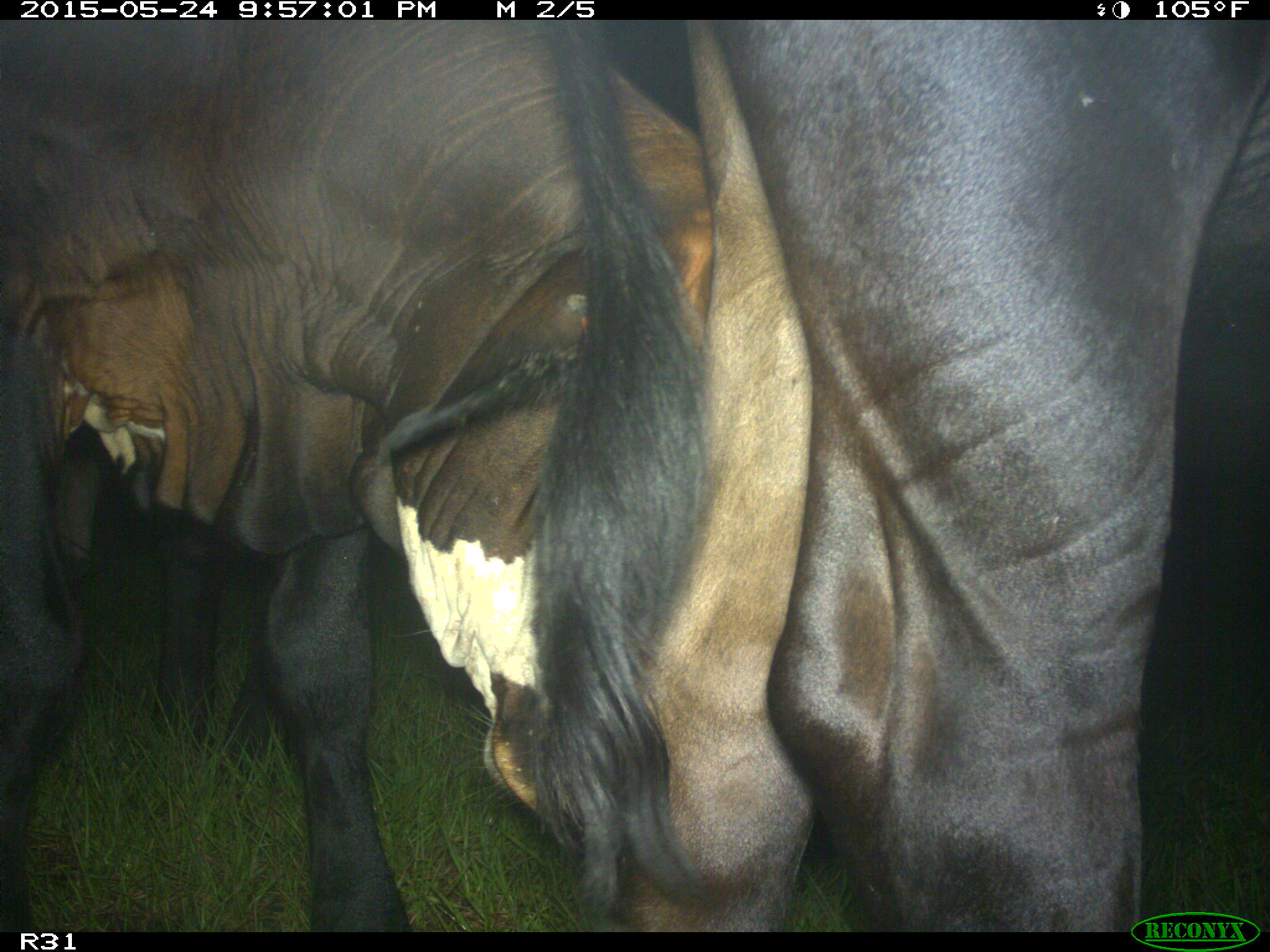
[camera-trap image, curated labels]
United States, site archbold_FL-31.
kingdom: Animalia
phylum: Chordata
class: Mammalia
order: Artiodactyla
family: Bovidae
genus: Bos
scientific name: Bos taurus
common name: domestic cow